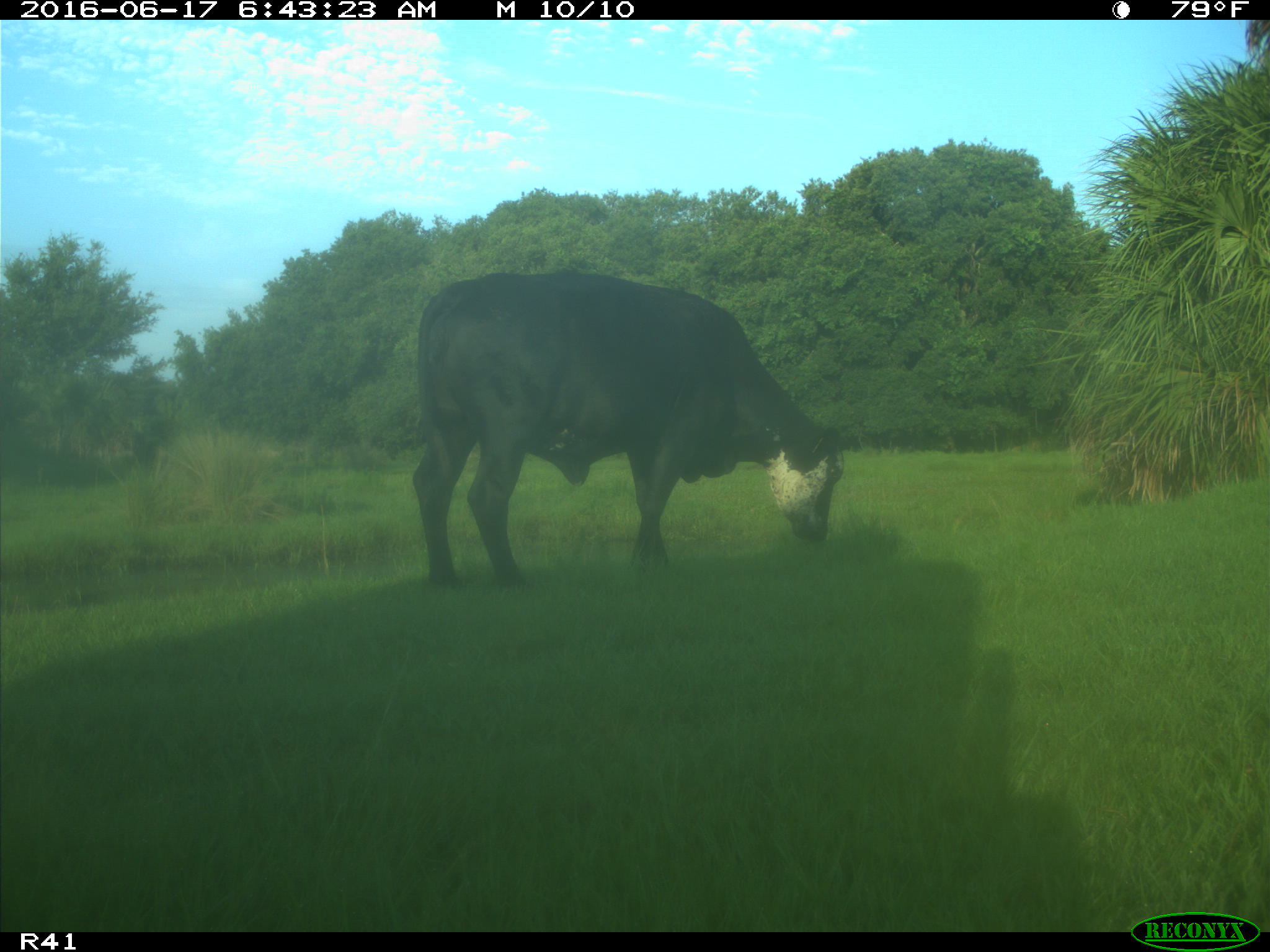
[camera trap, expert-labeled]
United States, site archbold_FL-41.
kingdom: Animalia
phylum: Chordata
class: Mammalia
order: Artiodactyla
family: Bovidae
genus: Bos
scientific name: Bos taurus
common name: domestic cow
Bos taurus (domestic cow).